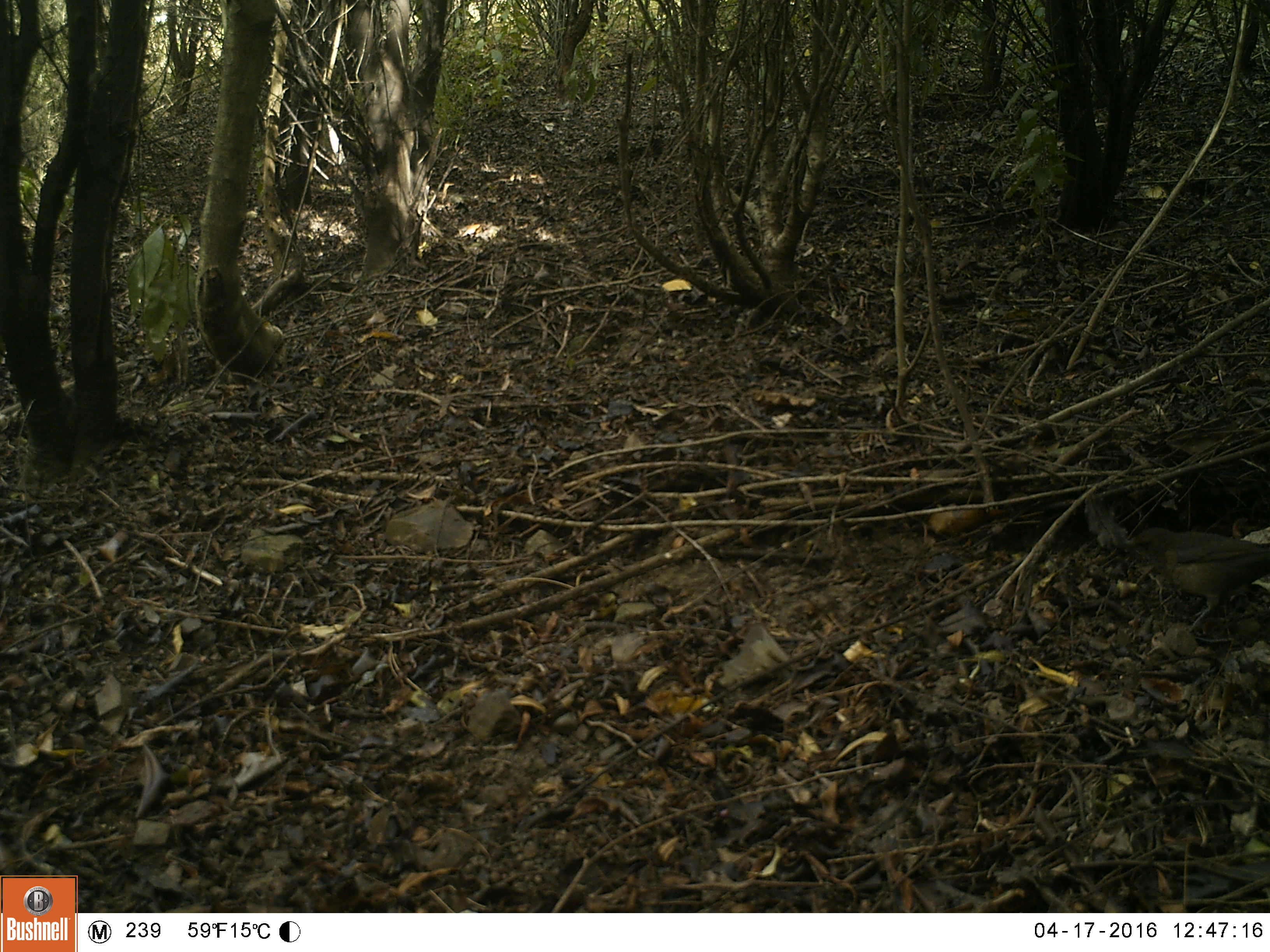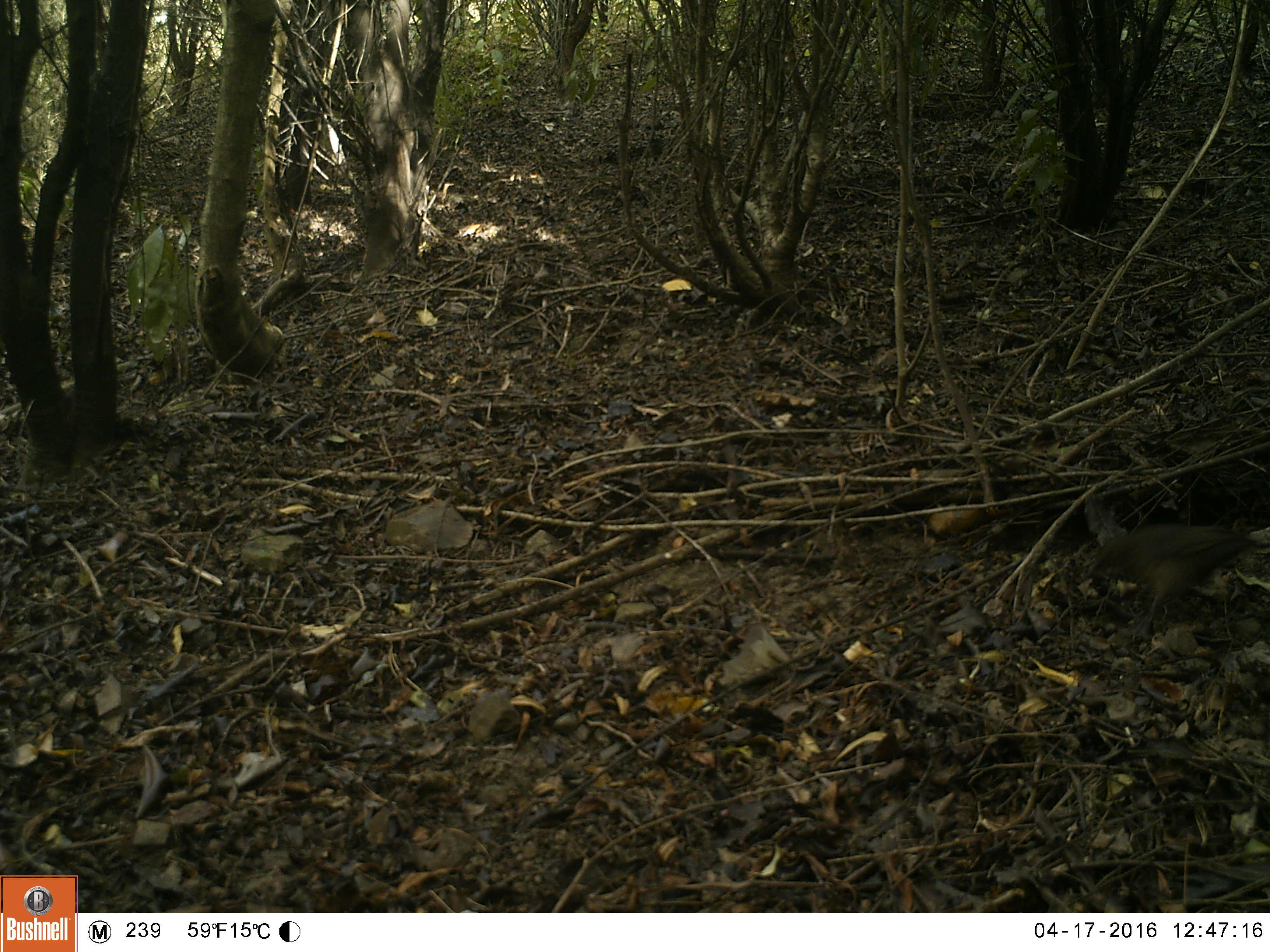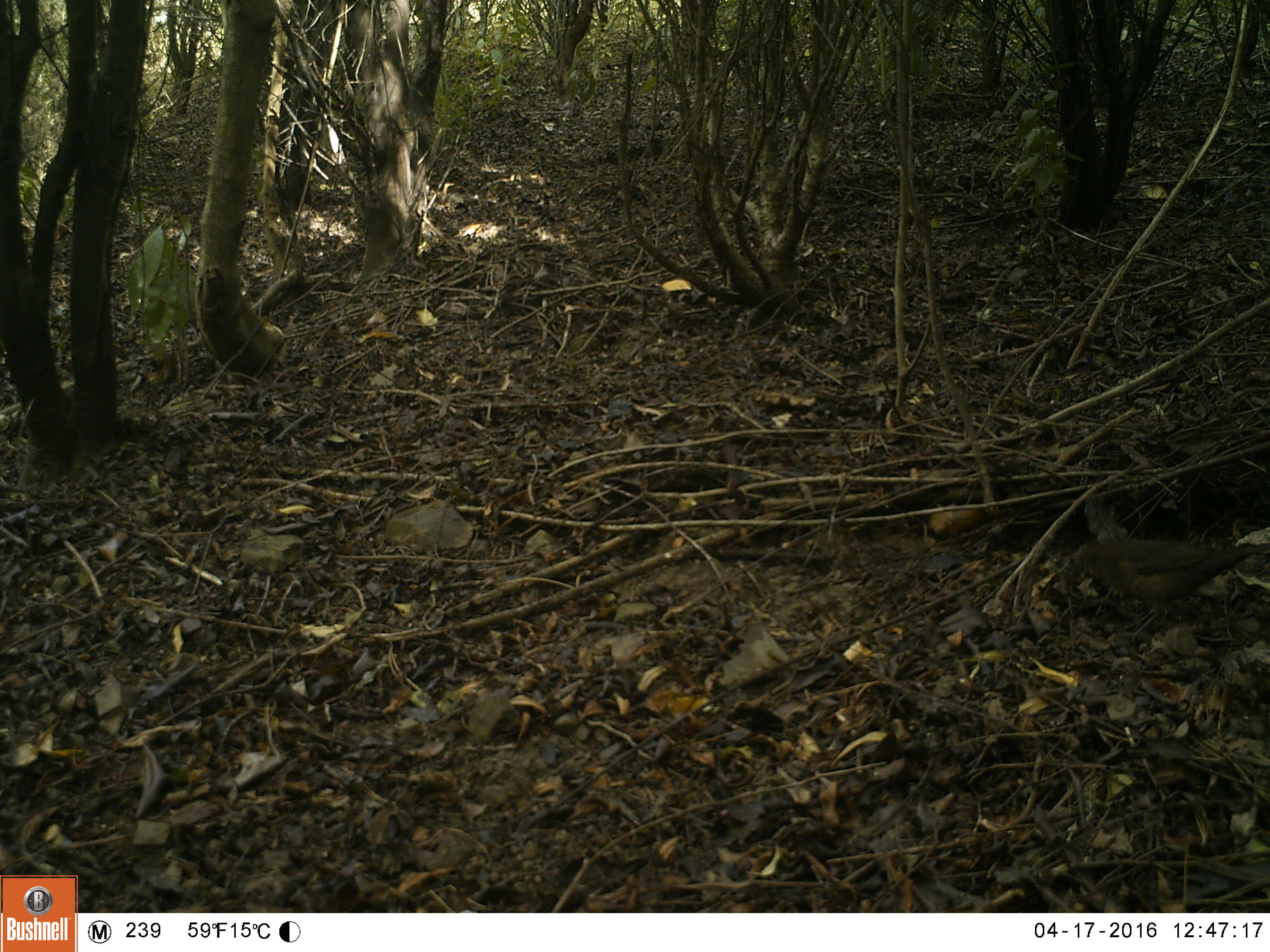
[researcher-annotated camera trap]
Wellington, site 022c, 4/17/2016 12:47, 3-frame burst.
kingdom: Animalia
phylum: Chordata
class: Aves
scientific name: Aves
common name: bird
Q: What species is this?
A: Bird (Aves).